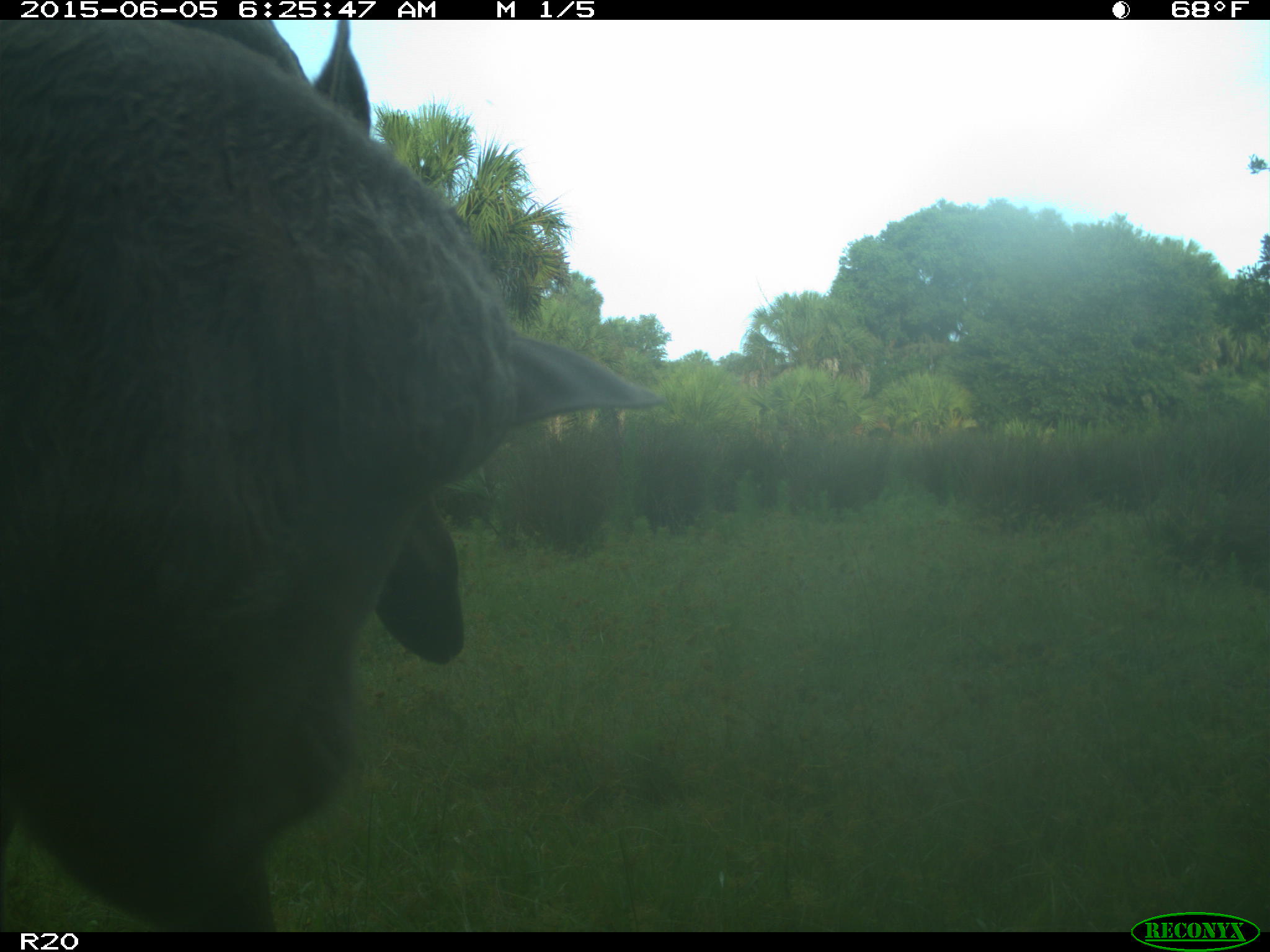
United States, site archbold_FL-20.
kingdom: Animalia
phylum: Chordata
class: Mammalia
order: Artiodactyla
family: Bovidae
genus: Bos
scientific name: Bos taurus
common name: domestic cow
Bos taurus (domestic cow).